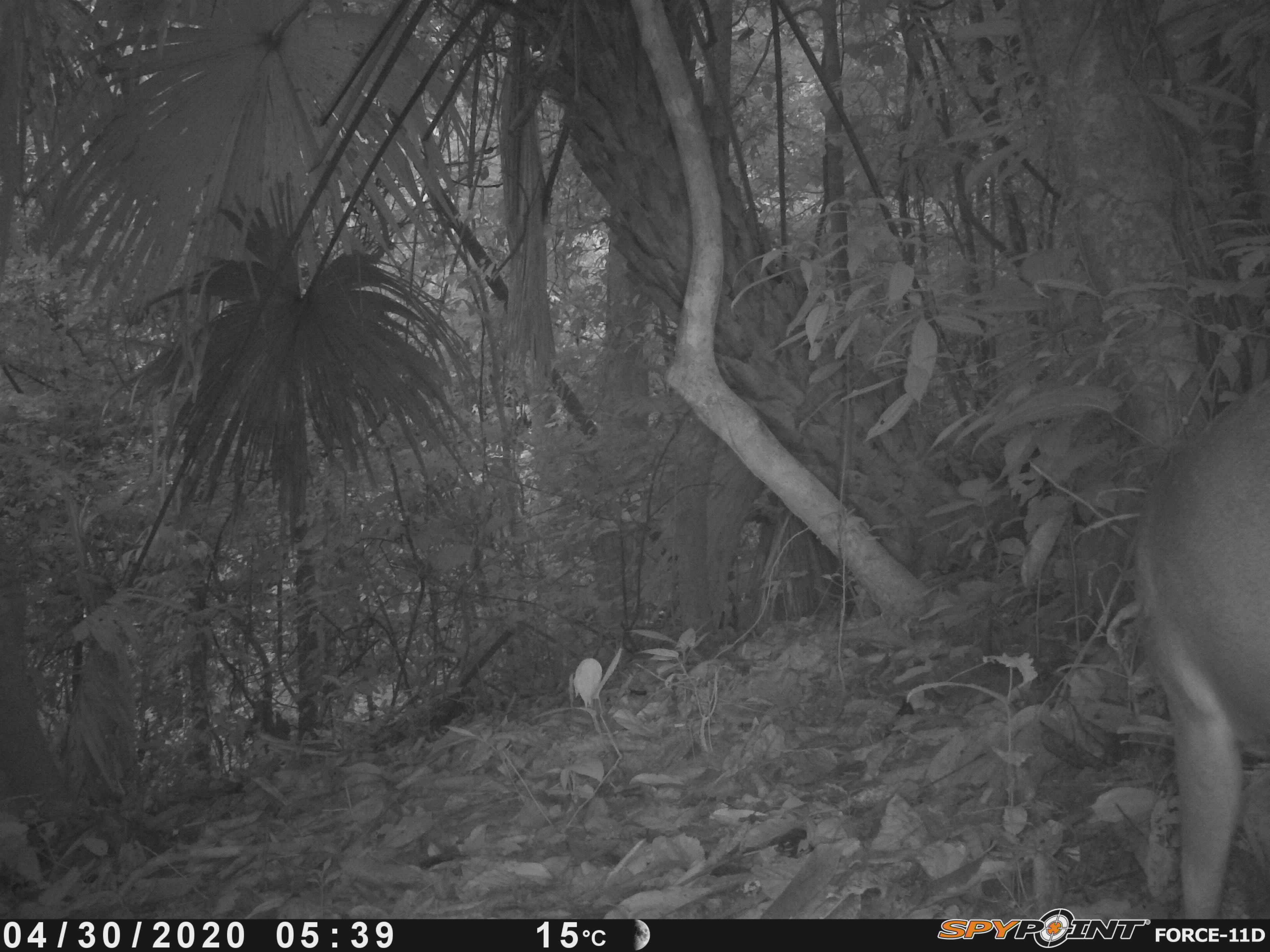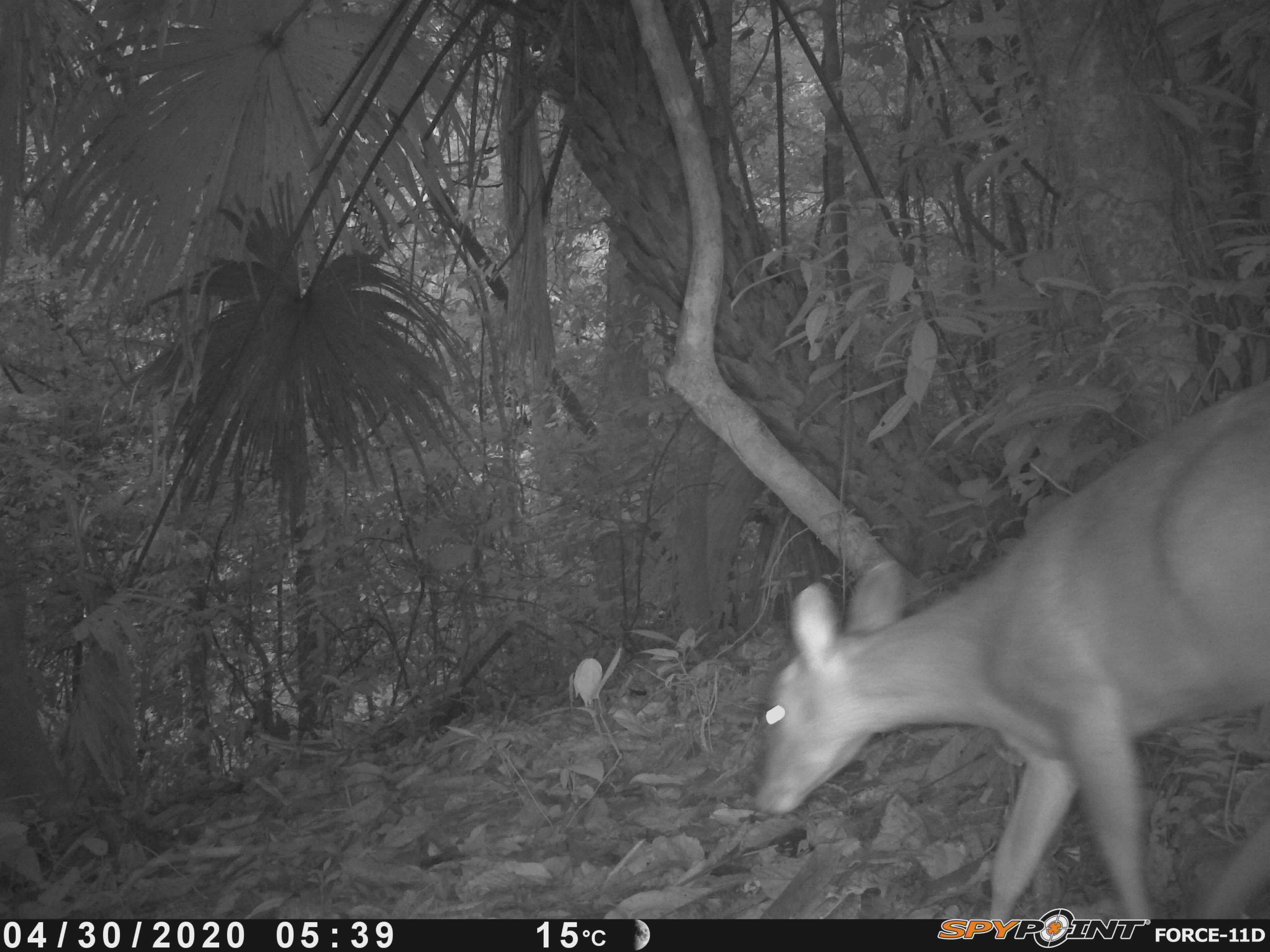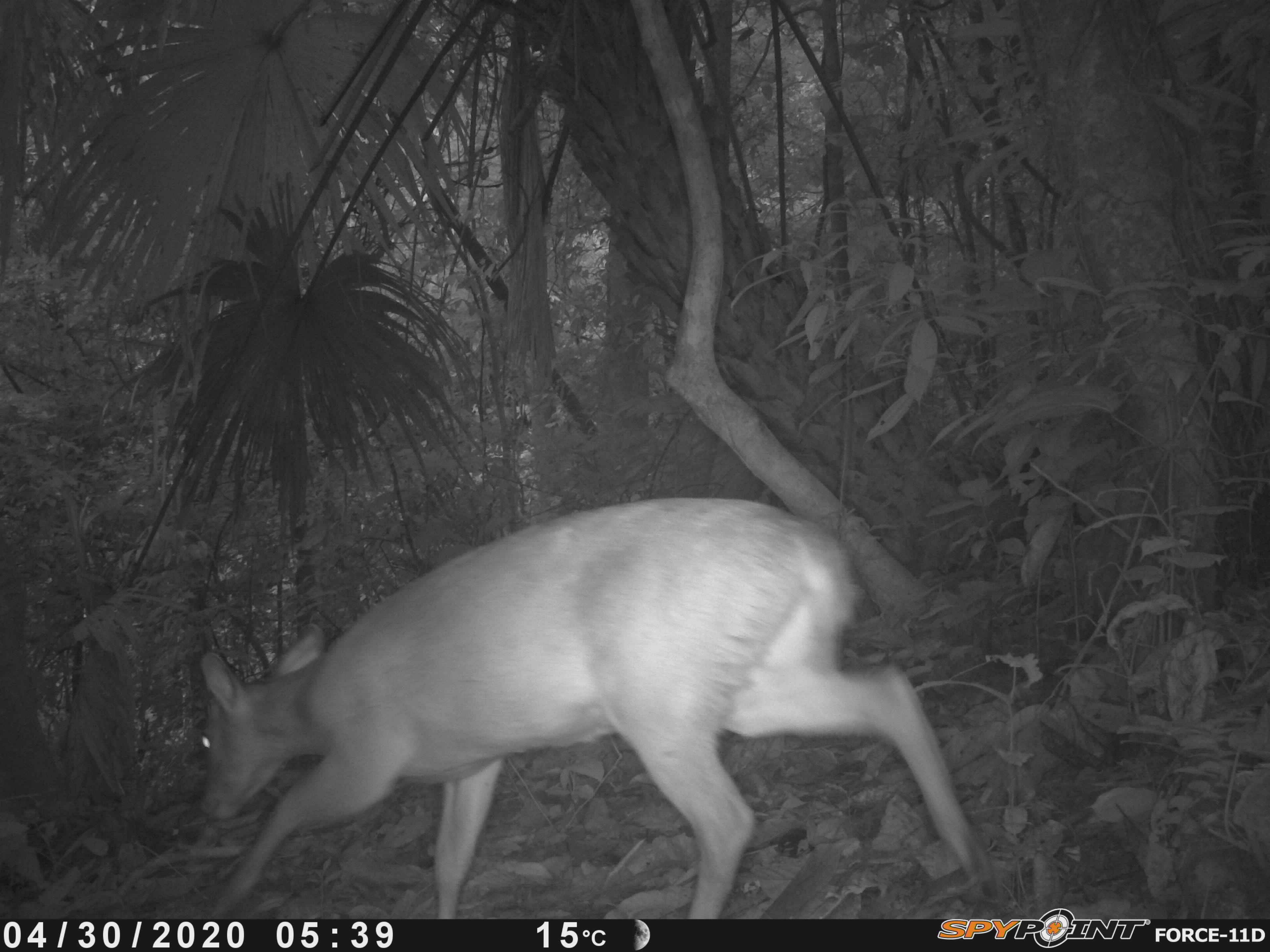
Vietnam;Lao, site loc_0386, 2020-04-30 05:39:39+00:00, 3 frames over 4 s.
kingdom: Animalia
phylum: Chordata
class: Mammalia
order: Artiodactyla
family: Cervidae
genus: Muntiacus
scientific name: Muntiacus vuquangensis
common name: large-antlered muntjac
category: large antlered muntjac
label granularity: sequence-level